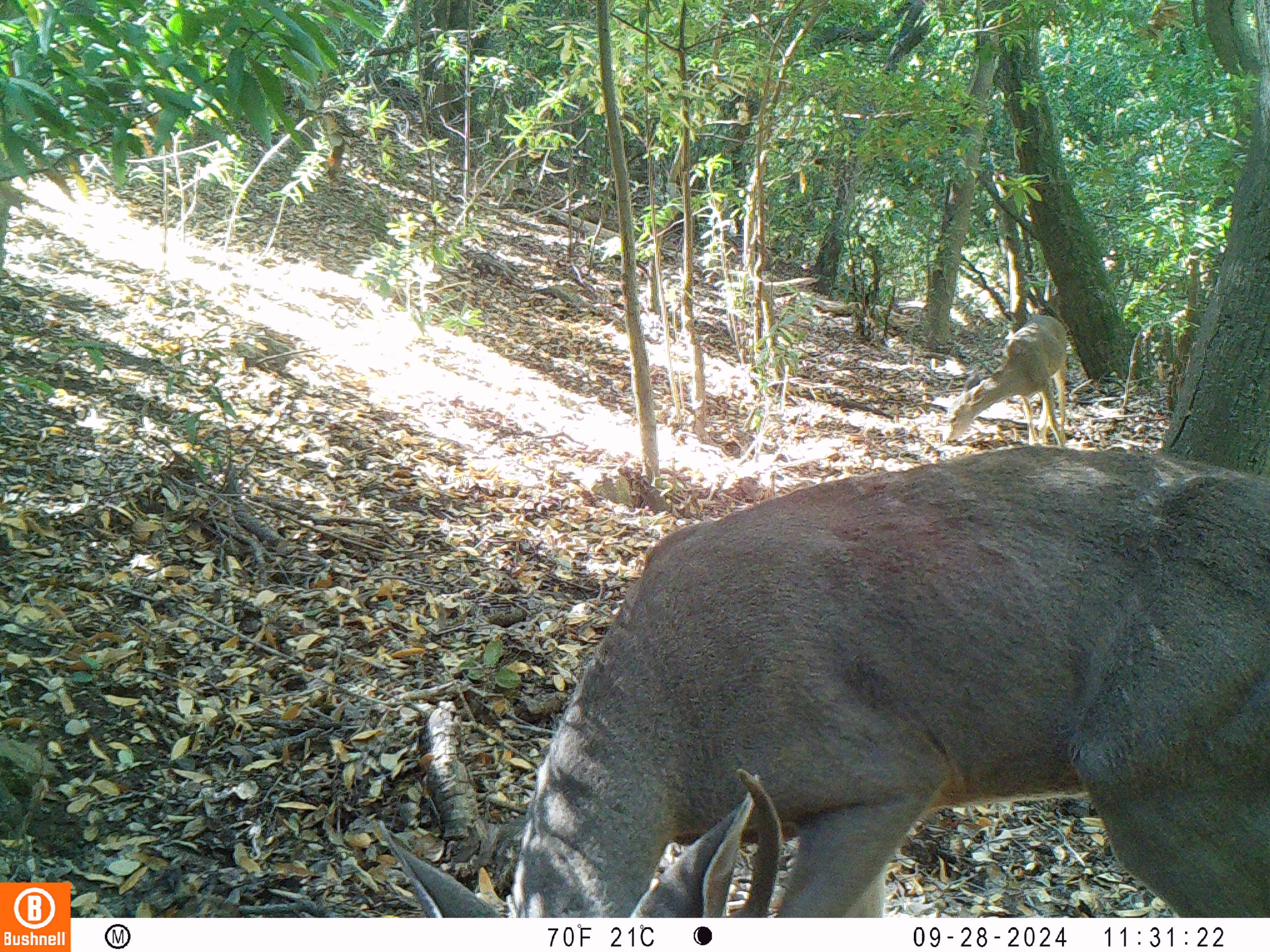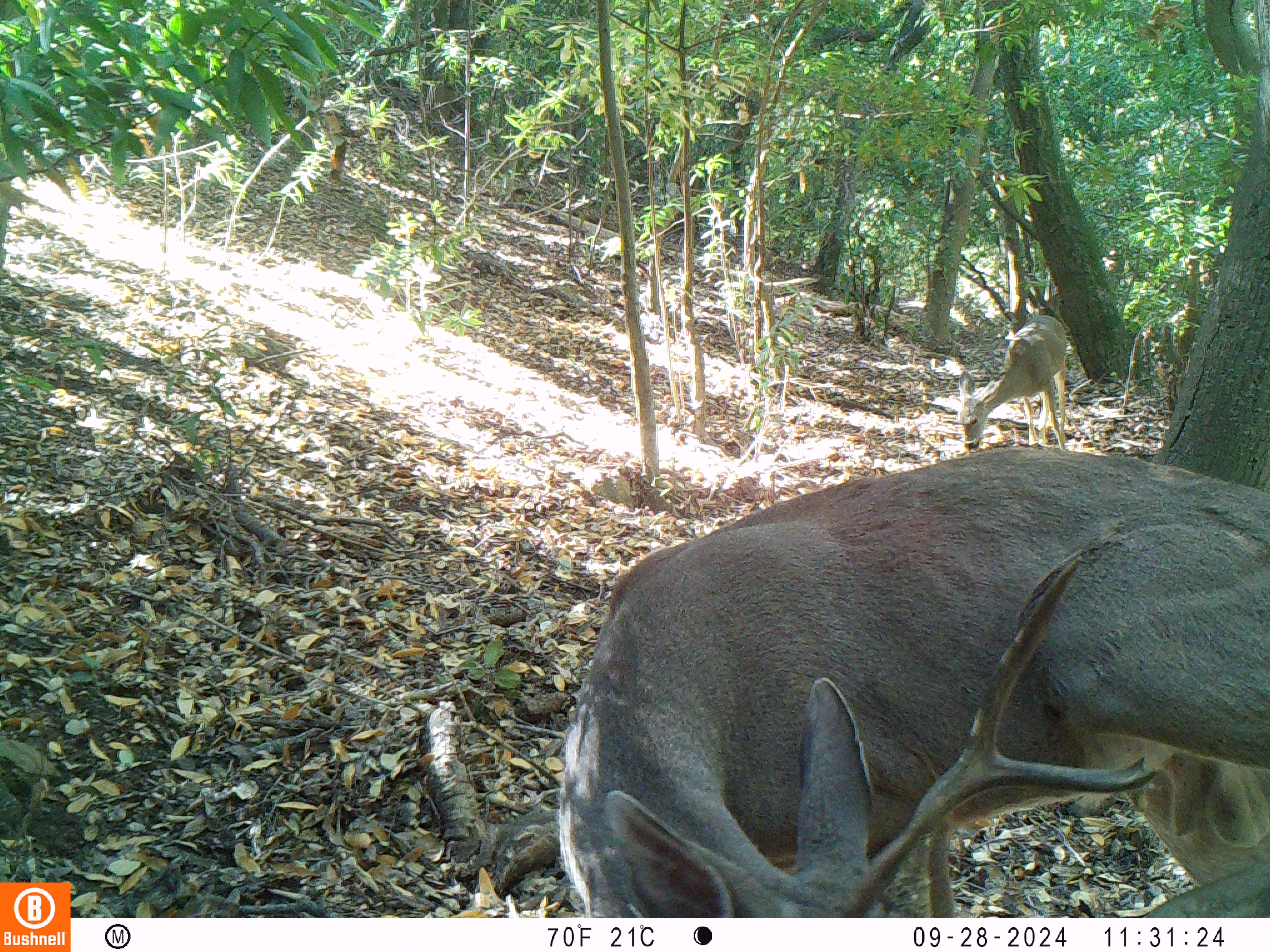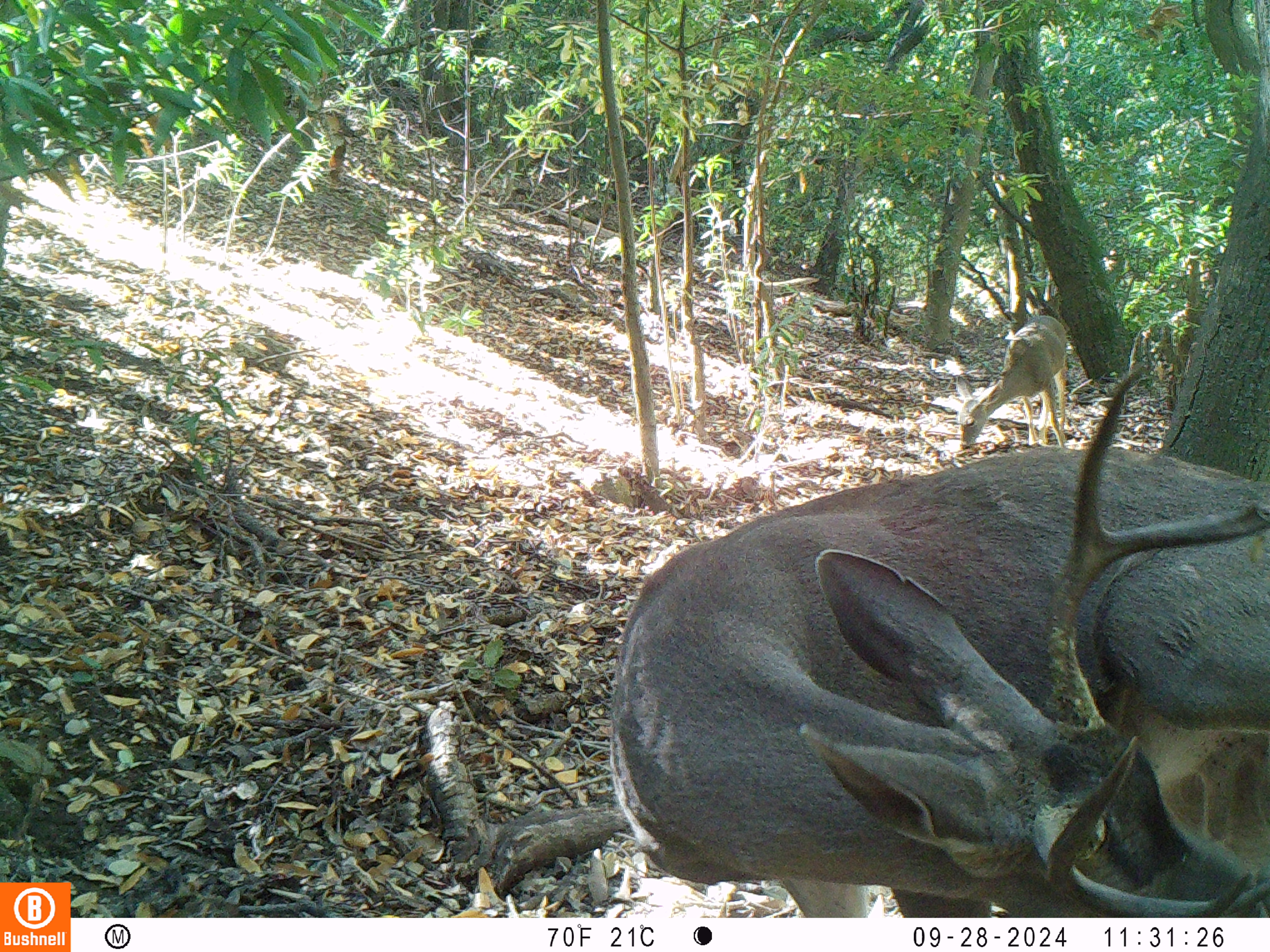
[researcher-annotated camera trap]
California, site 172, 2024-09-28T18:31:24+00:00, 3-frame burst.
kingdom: Animalia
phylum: Chordata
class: Mammalia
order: Artiodactyla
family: Cervidae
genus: Odocoileus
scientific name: Odocoileus hemionus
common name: mule deer